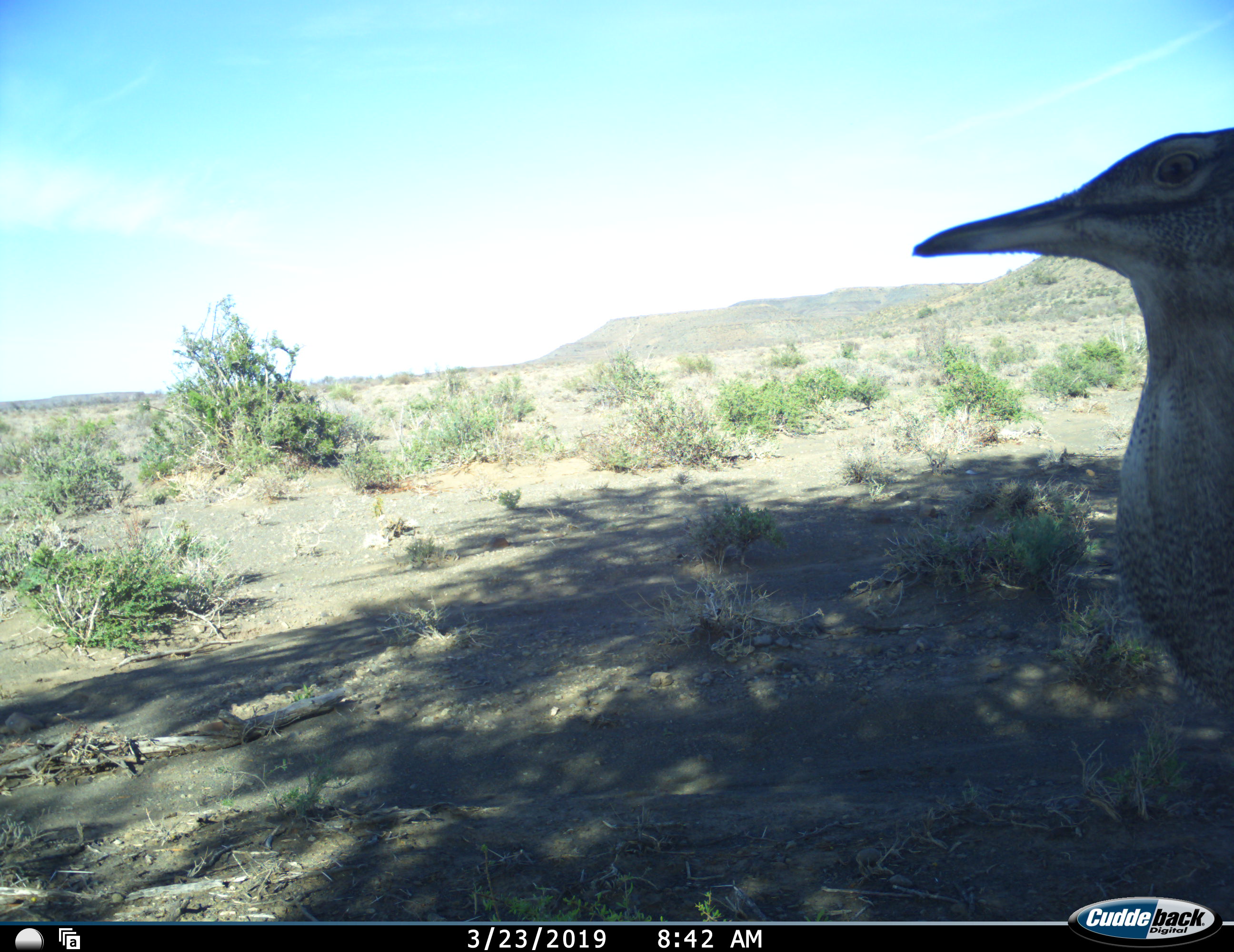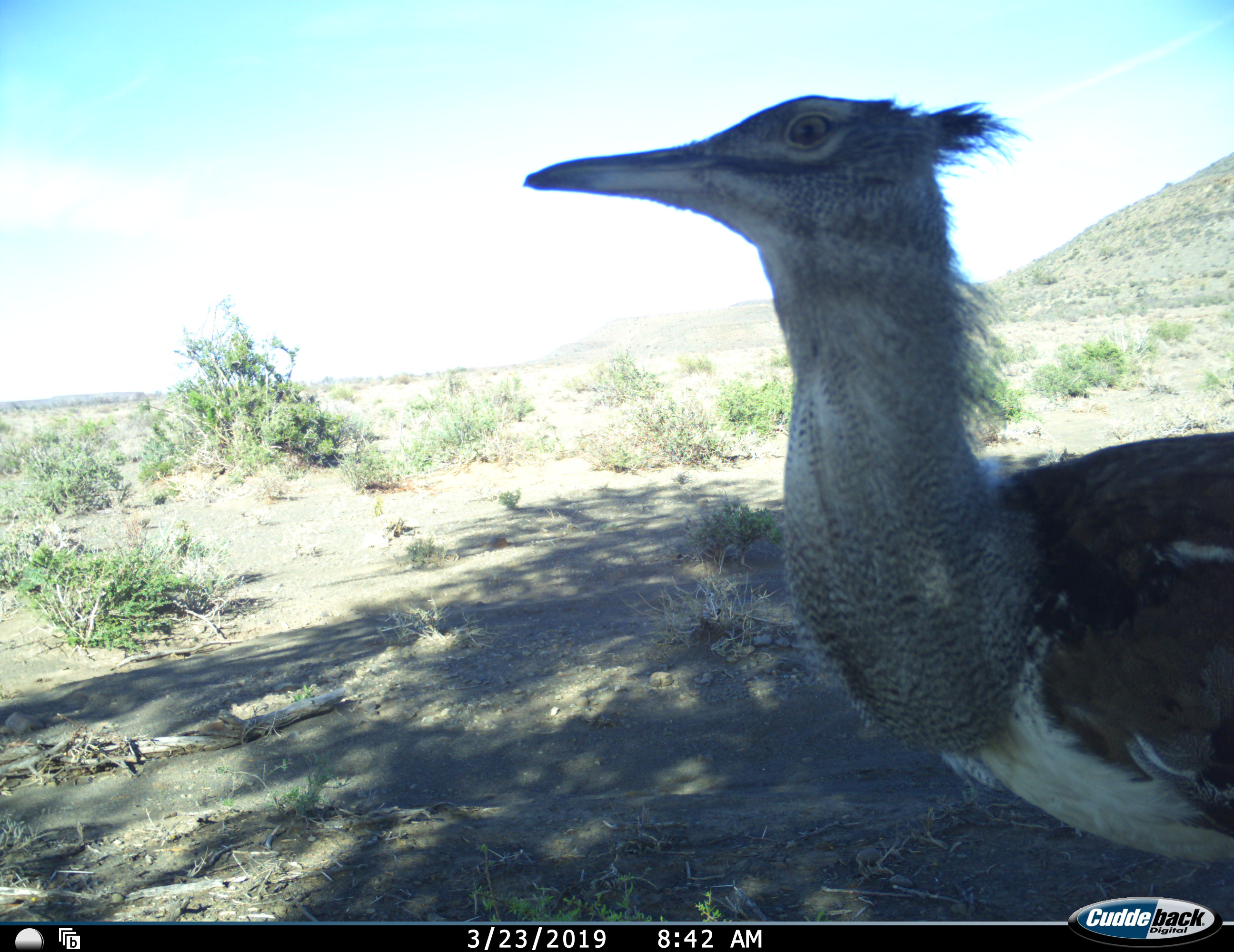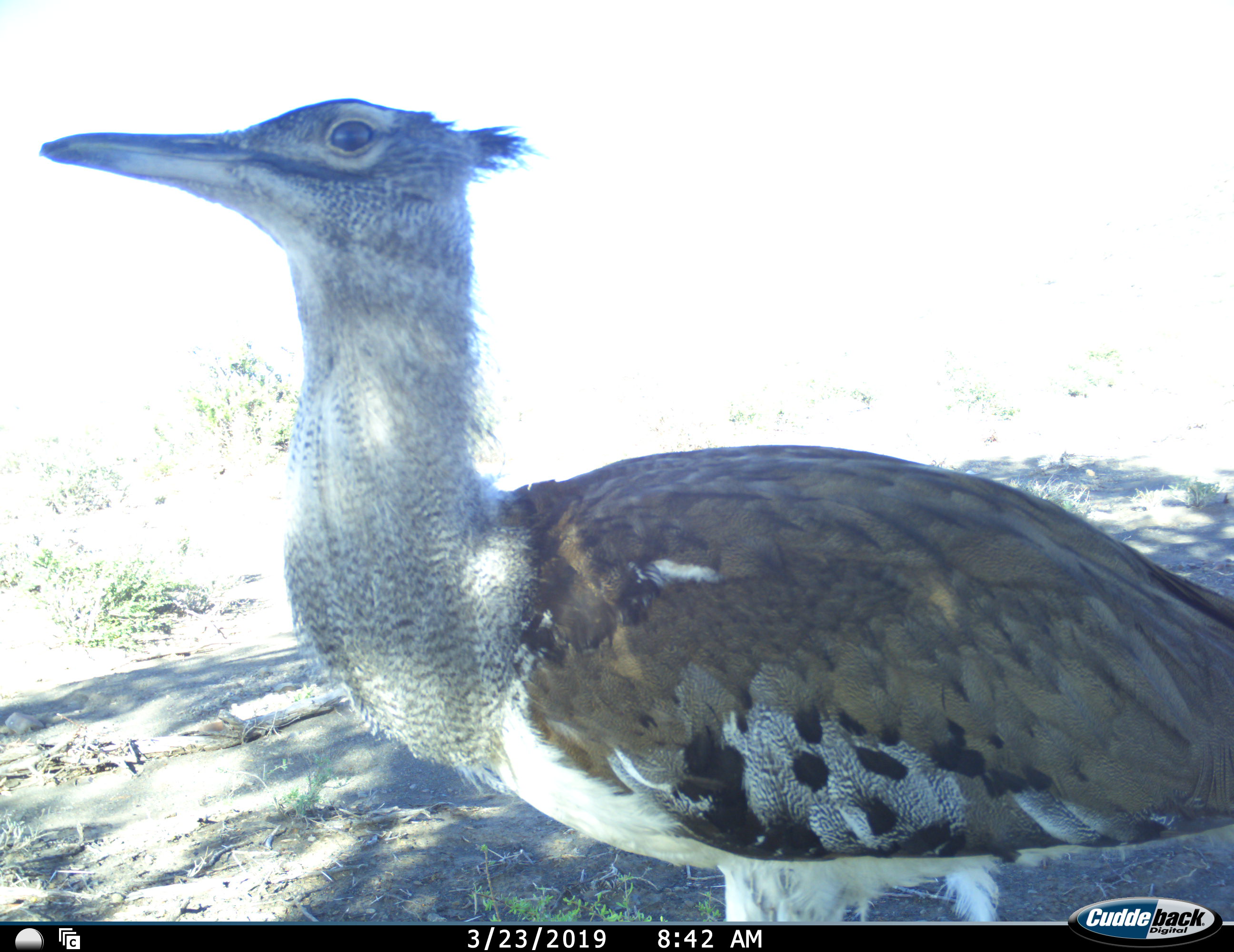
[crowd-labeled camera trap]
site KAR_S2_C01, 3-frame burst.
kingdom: Animalia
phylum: Chordata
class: Aves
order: Otidiformes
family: Otididae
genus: Ardeotis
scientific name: Ardeotis kori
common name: kori bustard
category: bustardkori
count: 1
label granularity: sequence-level